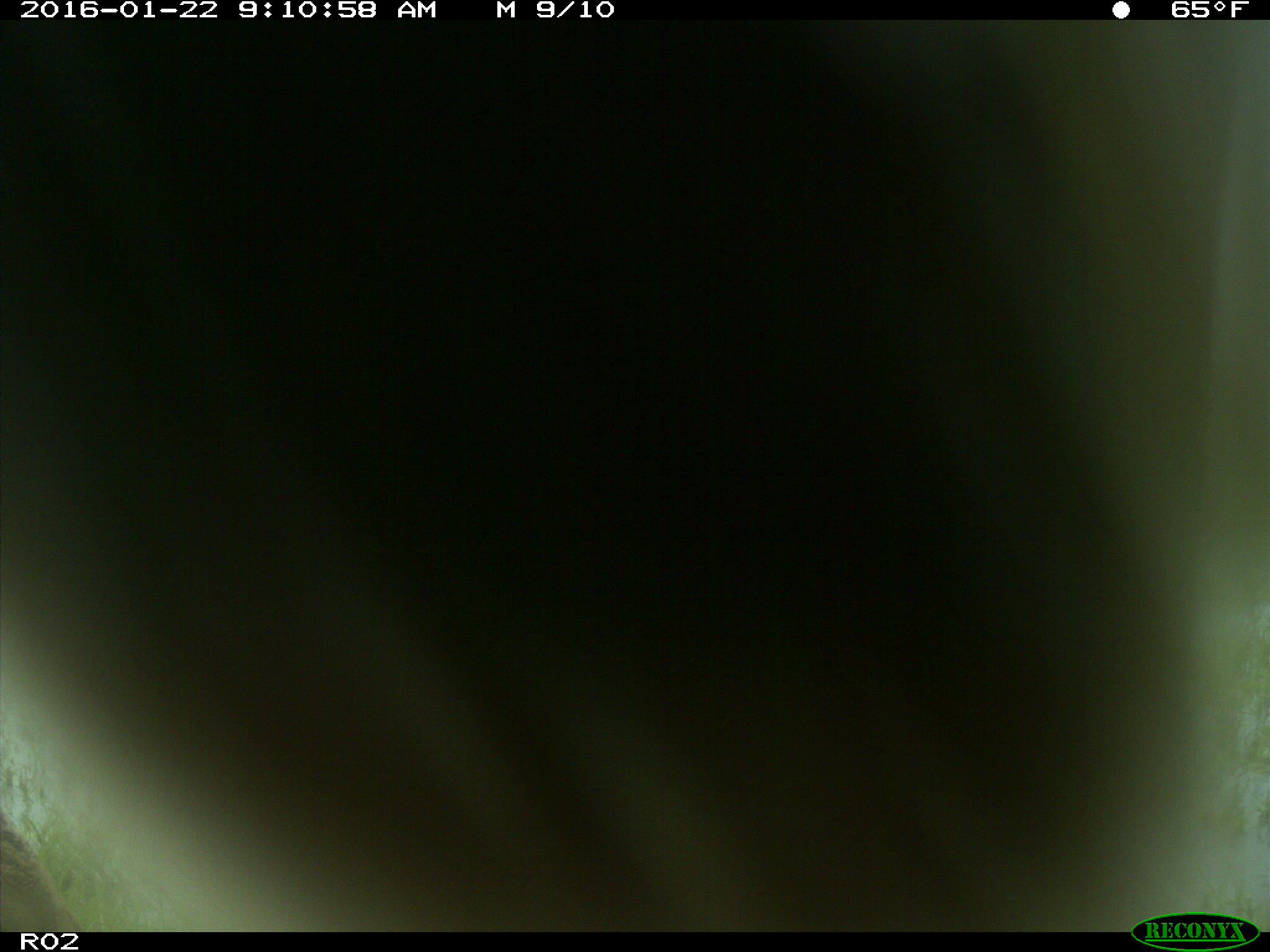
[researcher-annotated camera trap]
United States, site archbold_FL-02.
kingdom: Animalia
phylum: Chordata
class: Mammalia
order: Artiodactyla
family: Bovidae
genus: Bos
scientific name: Bos taurus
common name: domestic cow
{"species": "Bos taurus (domestic cow)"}